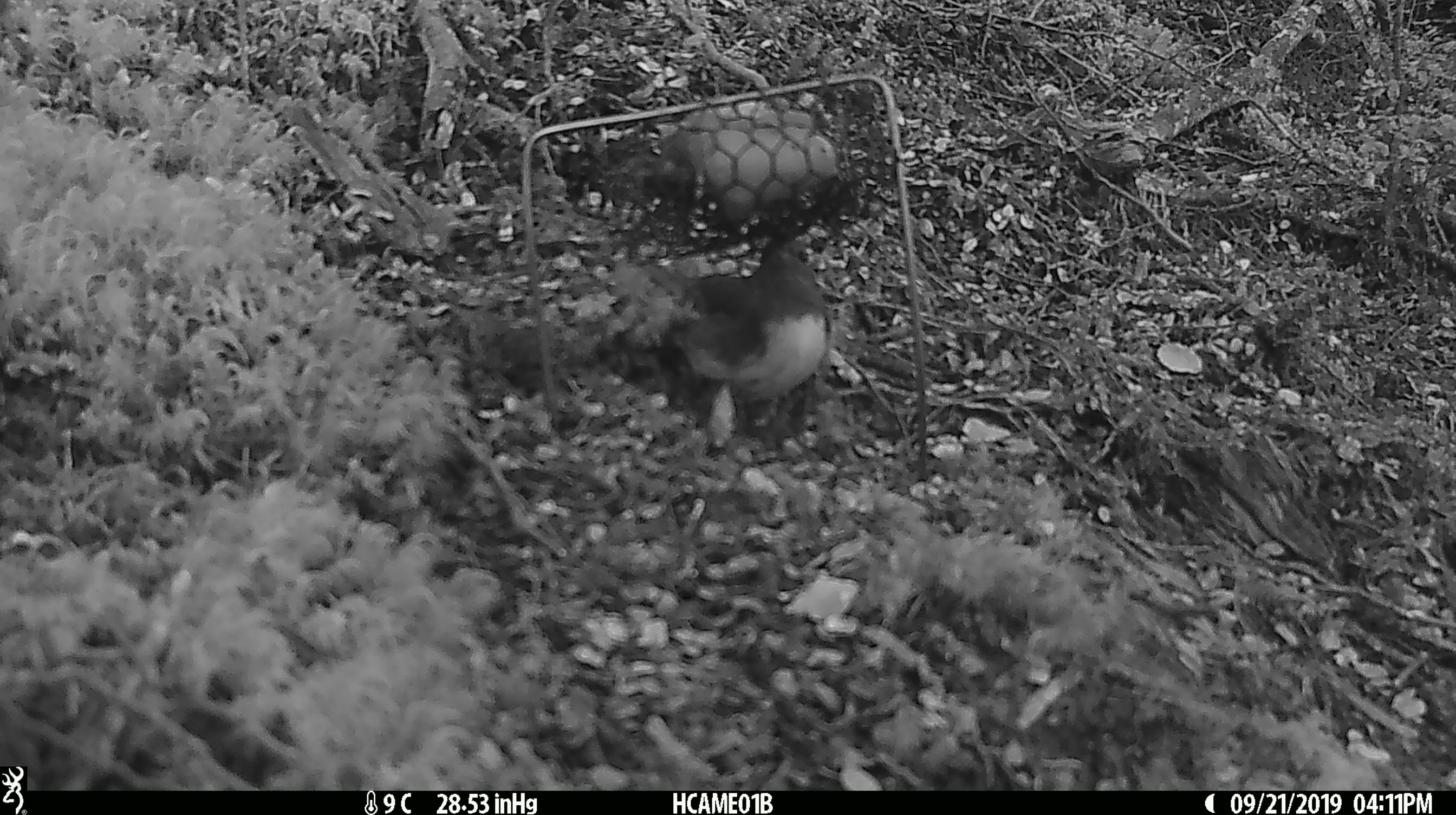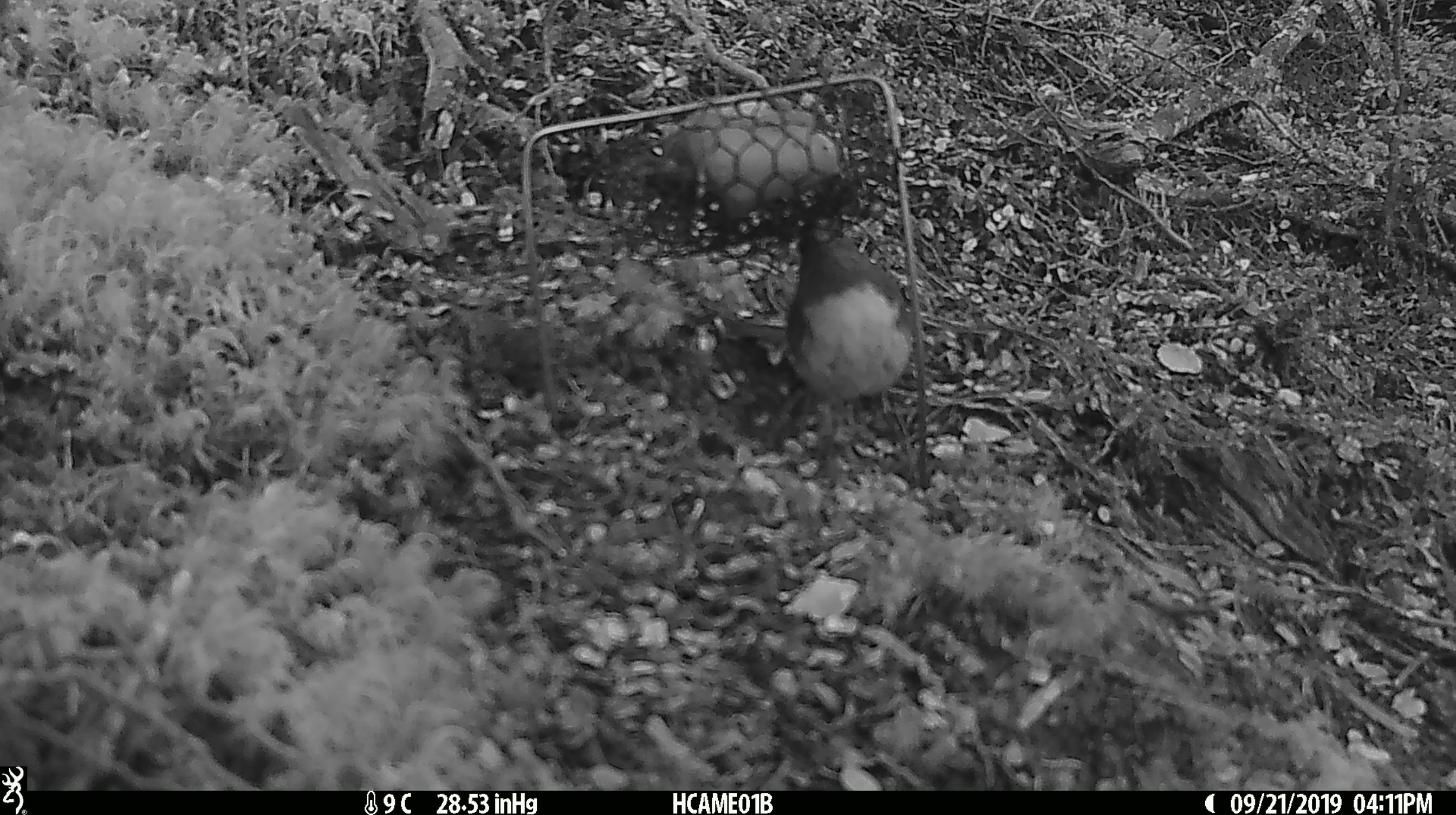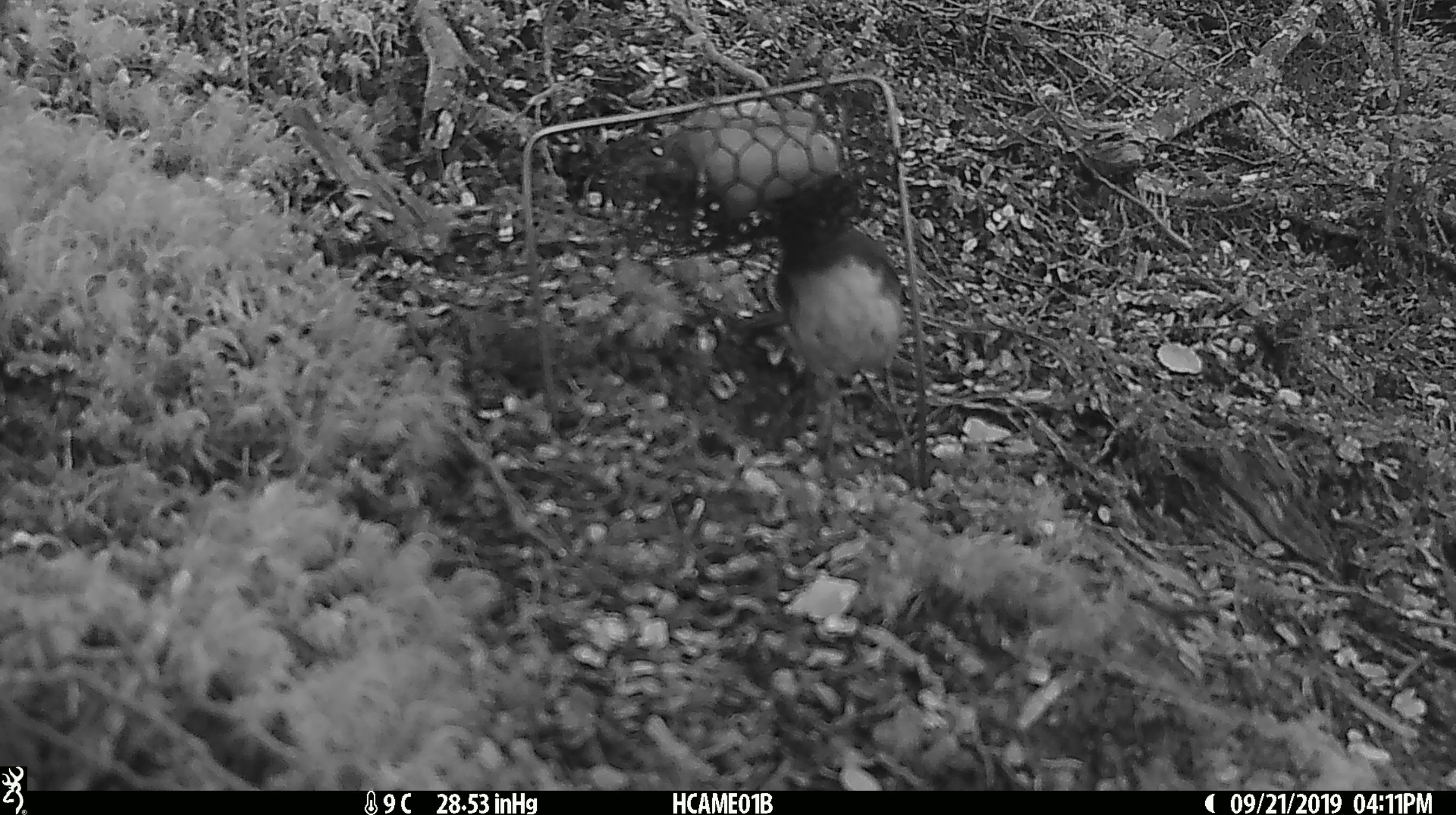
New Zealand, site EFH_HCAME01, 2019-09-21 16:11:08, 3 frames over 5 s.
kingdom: Animalia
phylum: Chordata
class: Aves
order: Passeriformes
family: Petroicidae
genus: Petroica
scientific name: Petroica australis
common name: new zealand robin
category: robin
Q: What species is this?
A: Robin (new zealand robin) (Petroica australis).